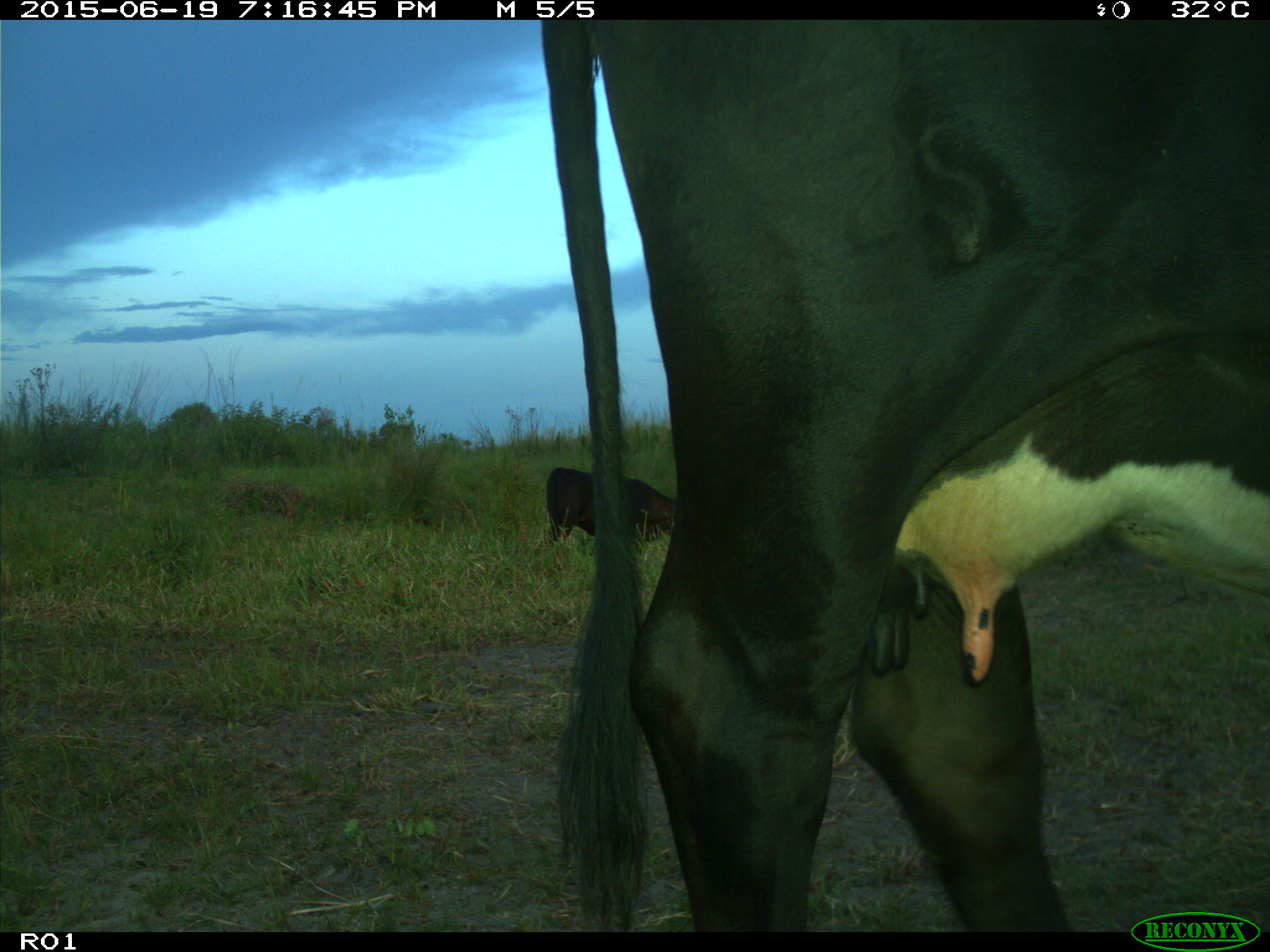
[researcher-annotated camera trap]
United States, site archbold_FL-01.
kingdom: Animalia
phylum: Chordata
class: Mammalia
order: Artiodactyla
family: Bovidae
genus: Bos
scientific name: Bos taurus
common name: domestic cow